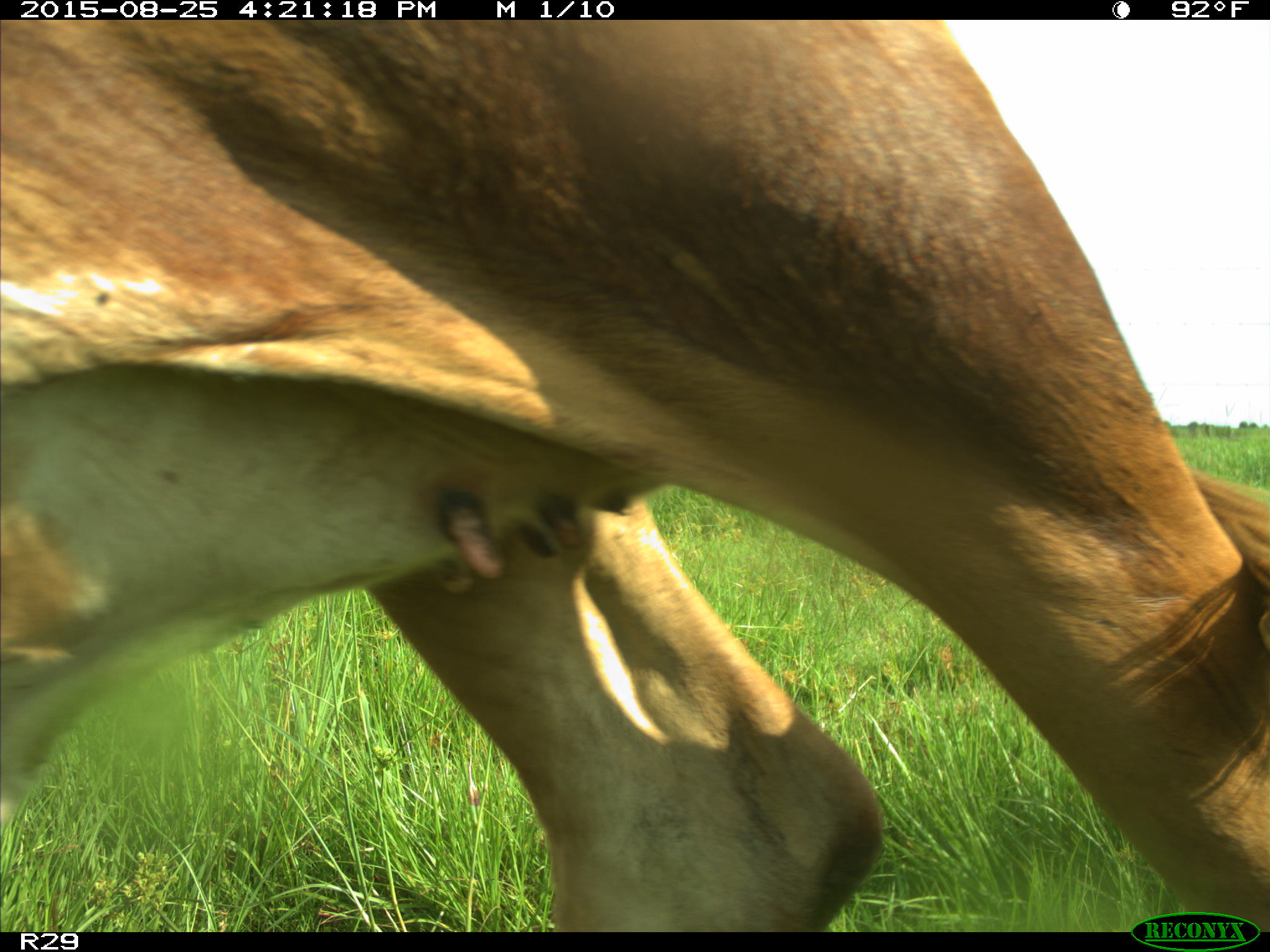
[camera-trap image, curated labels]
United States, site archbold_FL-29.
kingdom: Animalia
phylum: Chordata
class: Mammalia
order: Artiodactyla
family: Bovidae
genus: Bos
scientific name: Bos taurus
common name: domestic cow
Bos taurus (domestic cow).